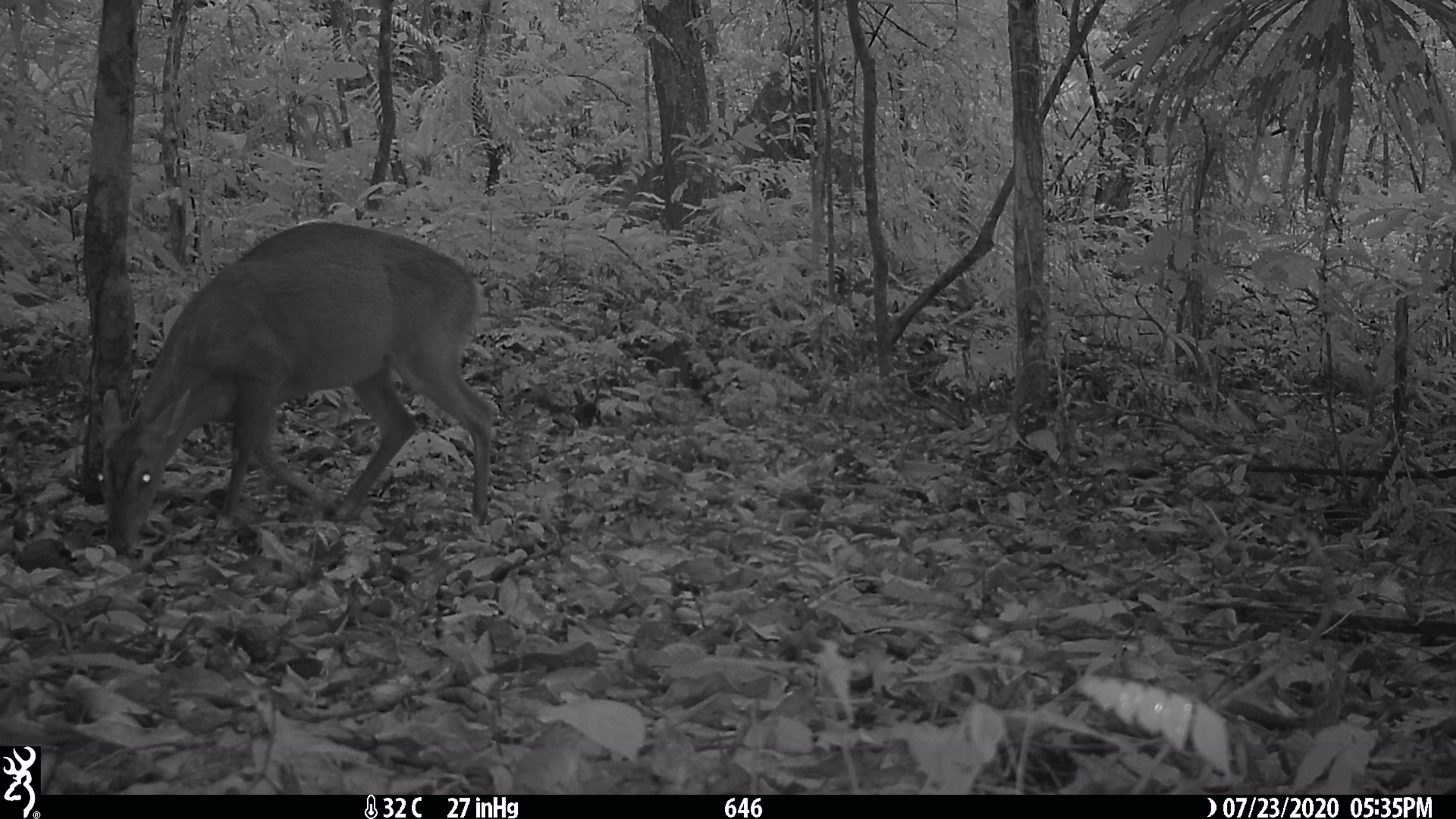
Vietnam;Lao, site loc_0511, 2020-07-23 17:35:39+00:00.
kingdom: Animalia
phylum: Chordata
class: Mammalia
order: Artiodactyla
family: Cervidae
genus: Muntiacus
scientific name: Muntiacus vuquangensis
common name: large-antlered muntjac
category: large antlered muntjac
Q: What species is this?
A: Large antlered muntjac (large-antlered muntjac) (Muntiacus vuquangensis).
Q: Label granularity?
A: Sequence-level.